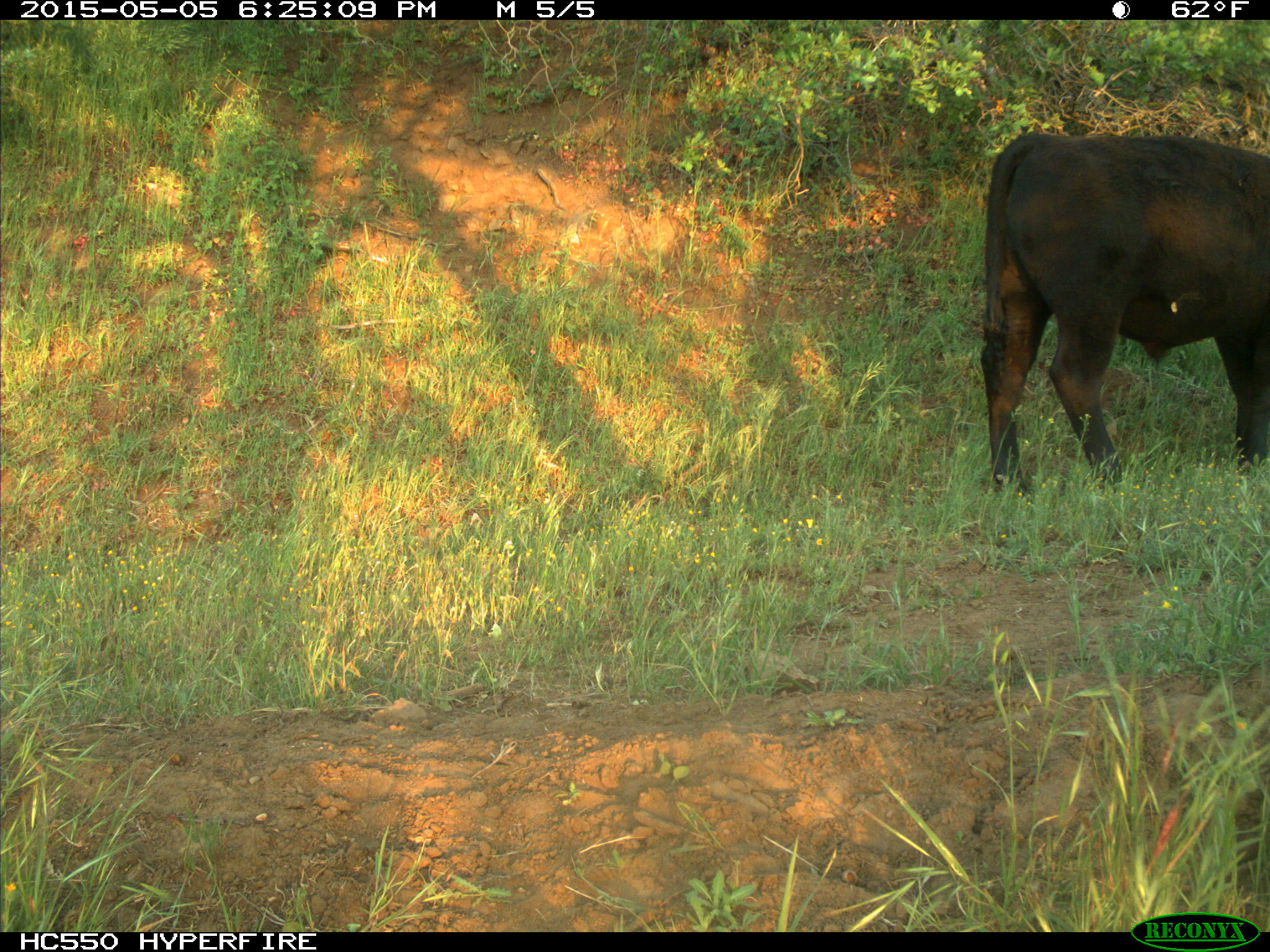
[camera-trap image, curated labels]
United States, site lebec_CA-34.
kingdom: Animalia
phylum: Chordata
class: Mammalia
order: Artiodactyla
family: Bovidae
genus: Bos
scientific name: Bos taurus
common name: domestic cow